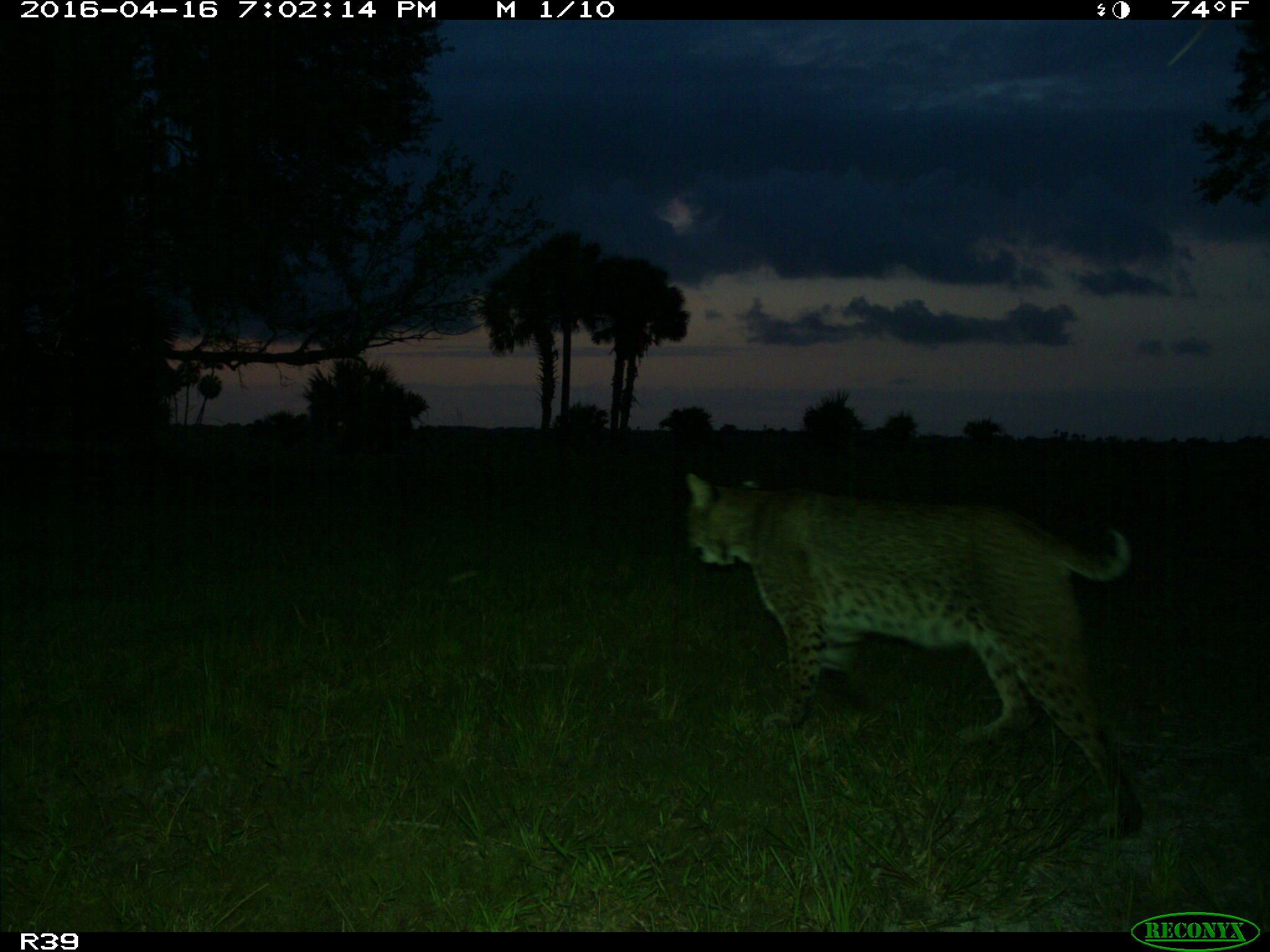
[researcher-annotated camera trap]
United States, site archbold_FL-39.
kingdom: Animalia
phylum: Chordata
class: Mammalia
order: Carnivora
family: Felidae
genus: Lynx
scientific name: Lynx rufus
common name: bobcat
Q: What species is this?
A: Lynx rufus (bobcat).